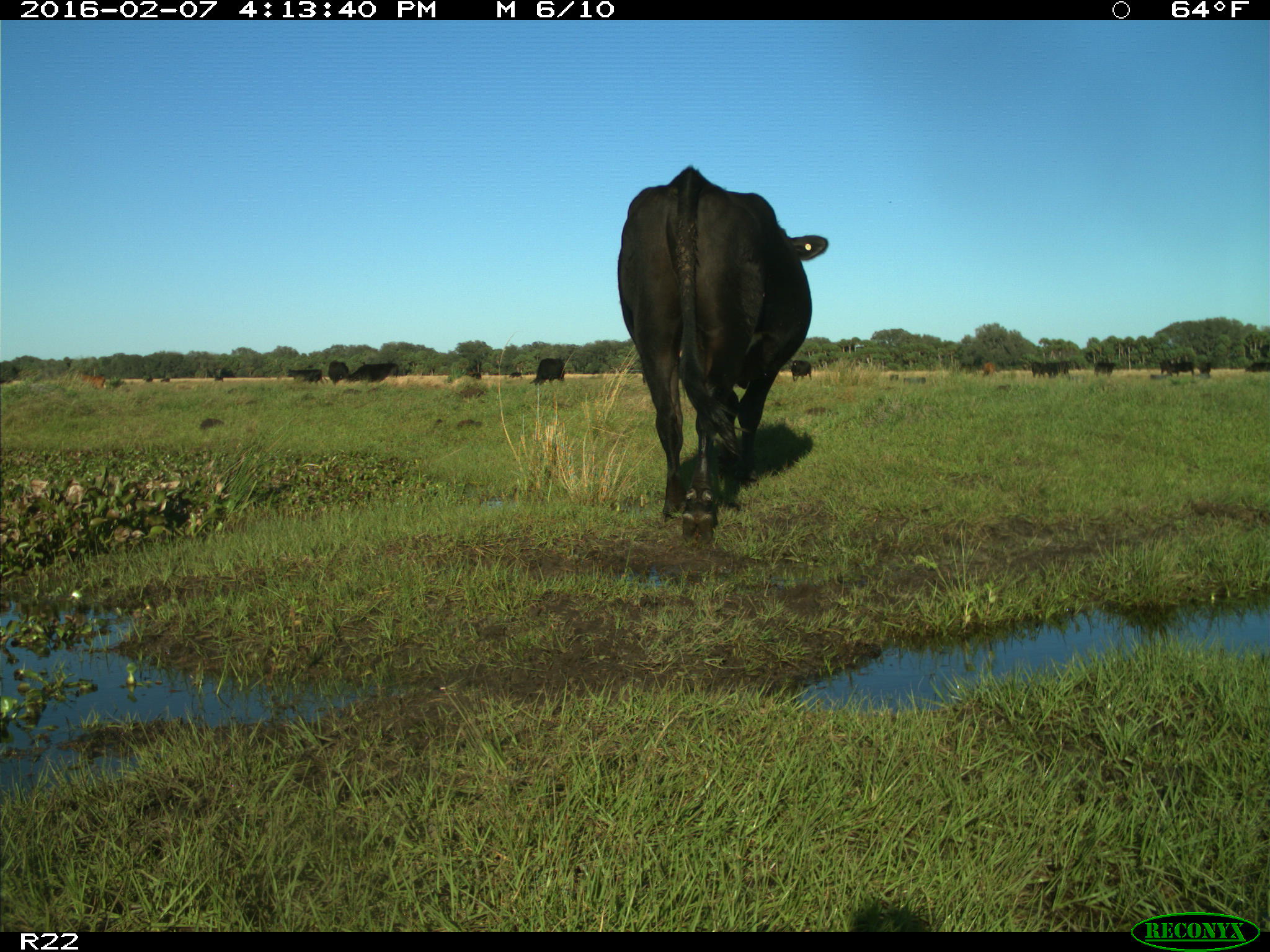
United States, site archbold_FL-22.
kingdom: Animalia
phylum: Chordata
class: Mammalia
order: Artiodactyla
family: Bovidae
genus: Bos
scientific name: Bos taurus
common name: domestic cow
Bos taurus (domestic cow).